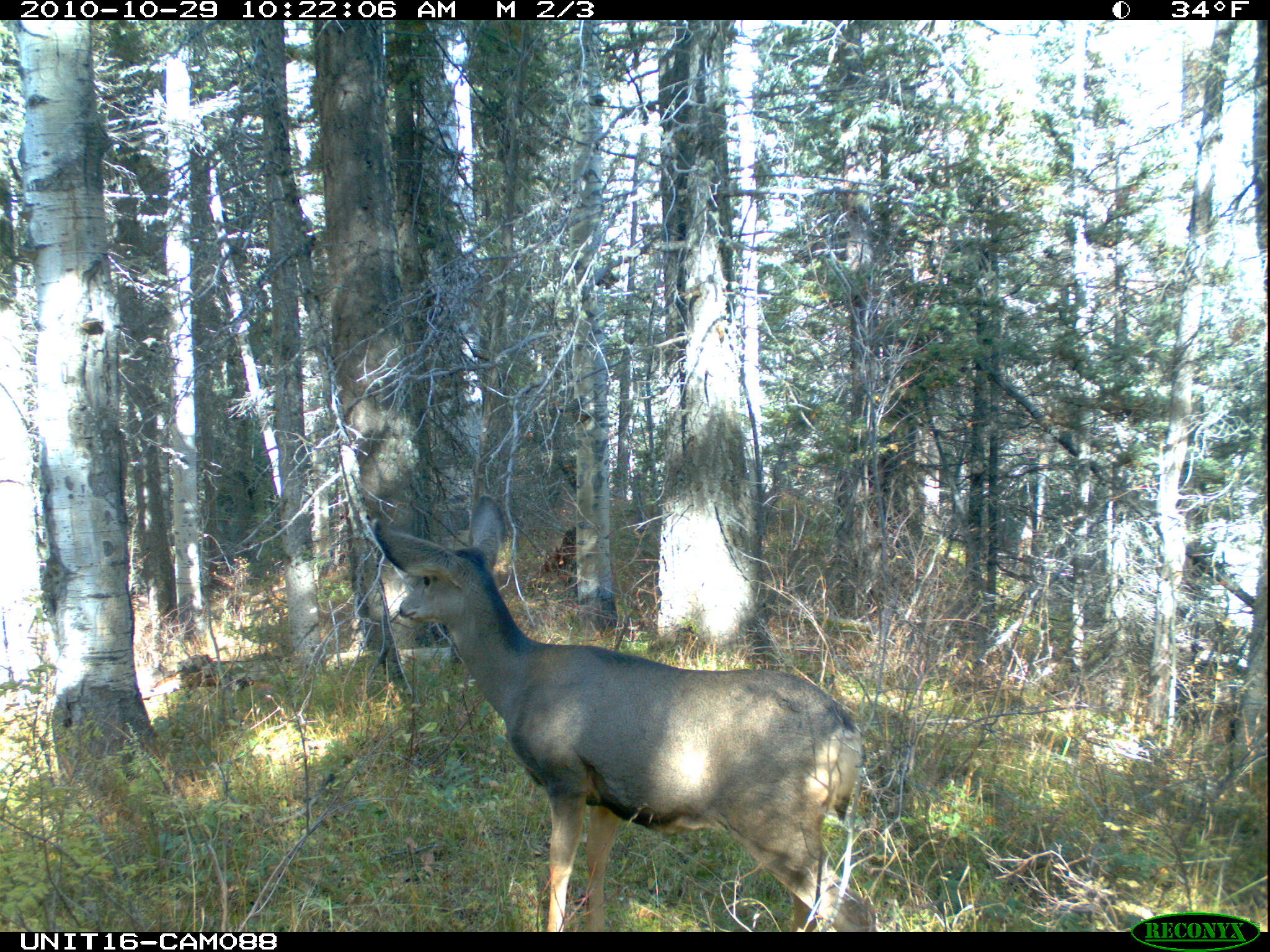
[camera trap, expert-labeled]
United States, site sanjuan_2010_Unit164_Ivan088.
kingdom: Animalia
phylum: Chordata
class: Mammalia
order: Artiodactyla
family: Cervidae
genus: Odocoileus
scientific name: Odocoileus hemionus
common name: mule deer